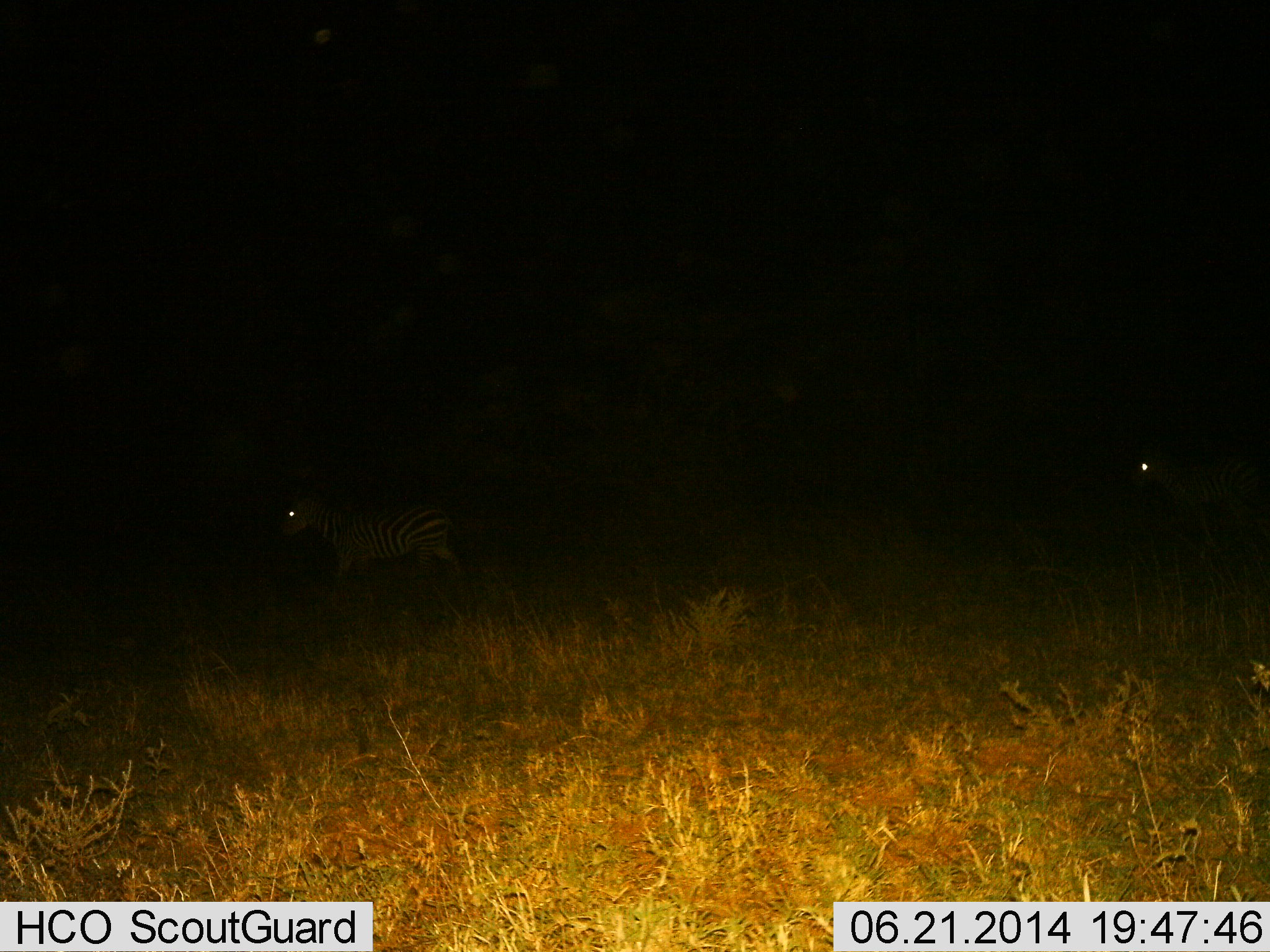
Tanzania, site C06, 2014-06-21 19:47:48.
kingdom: Animalia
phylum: Chordata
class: Mammalia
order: Perissodactyla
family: Equidae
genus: Equus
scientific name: Equus quagga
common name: plains zebra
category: zebra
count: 2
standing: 40%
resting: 0%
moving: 70%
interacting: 0%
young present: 0%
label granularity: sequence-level